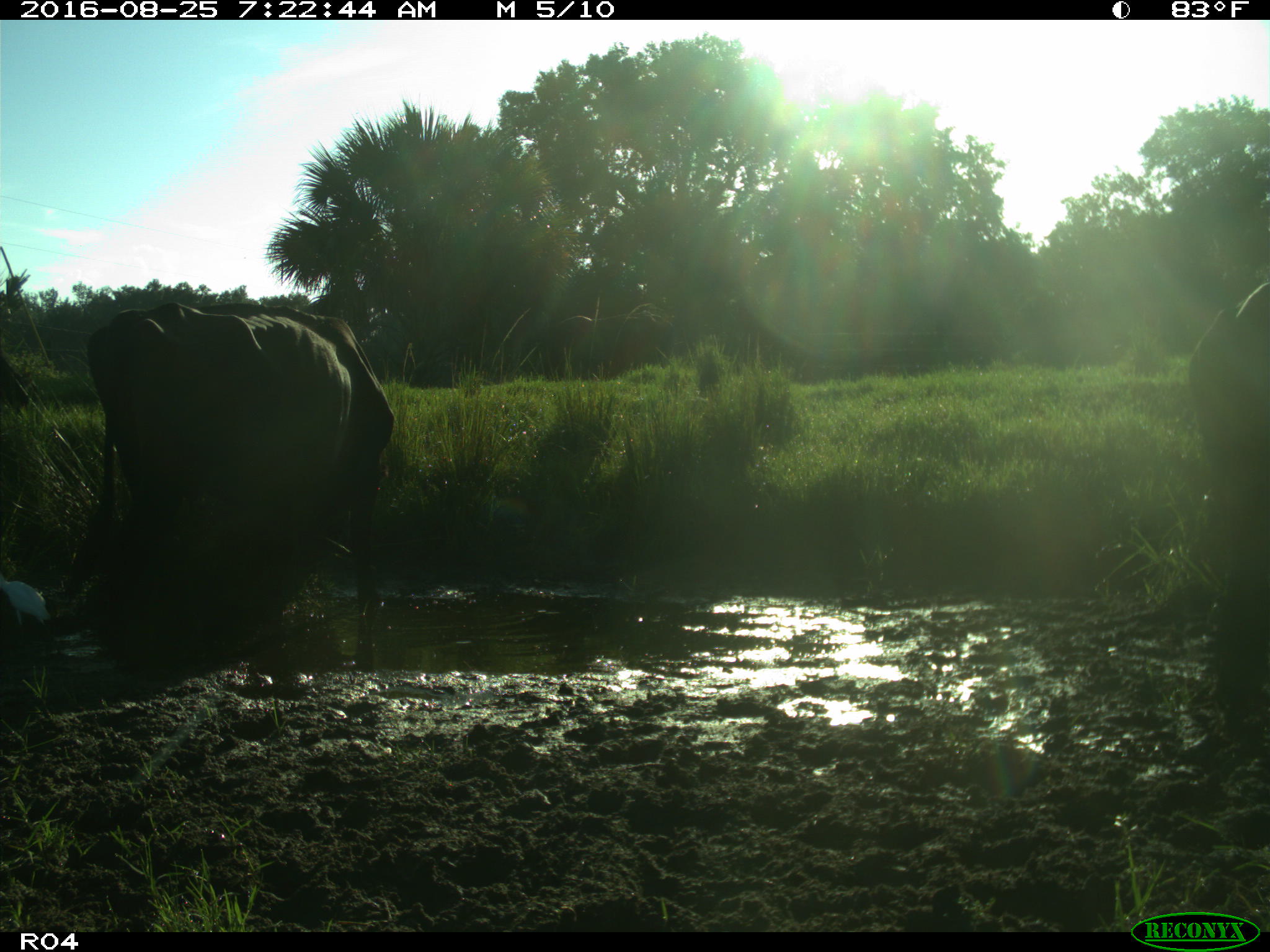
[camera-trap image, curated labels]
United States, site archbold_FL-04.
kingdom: Animalia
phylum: Chordata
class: Mammalia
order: Artiodactyla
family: Bovidae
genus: Bos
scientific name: Bos taurus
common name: domestic cow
Bos taurus (domestic cow).